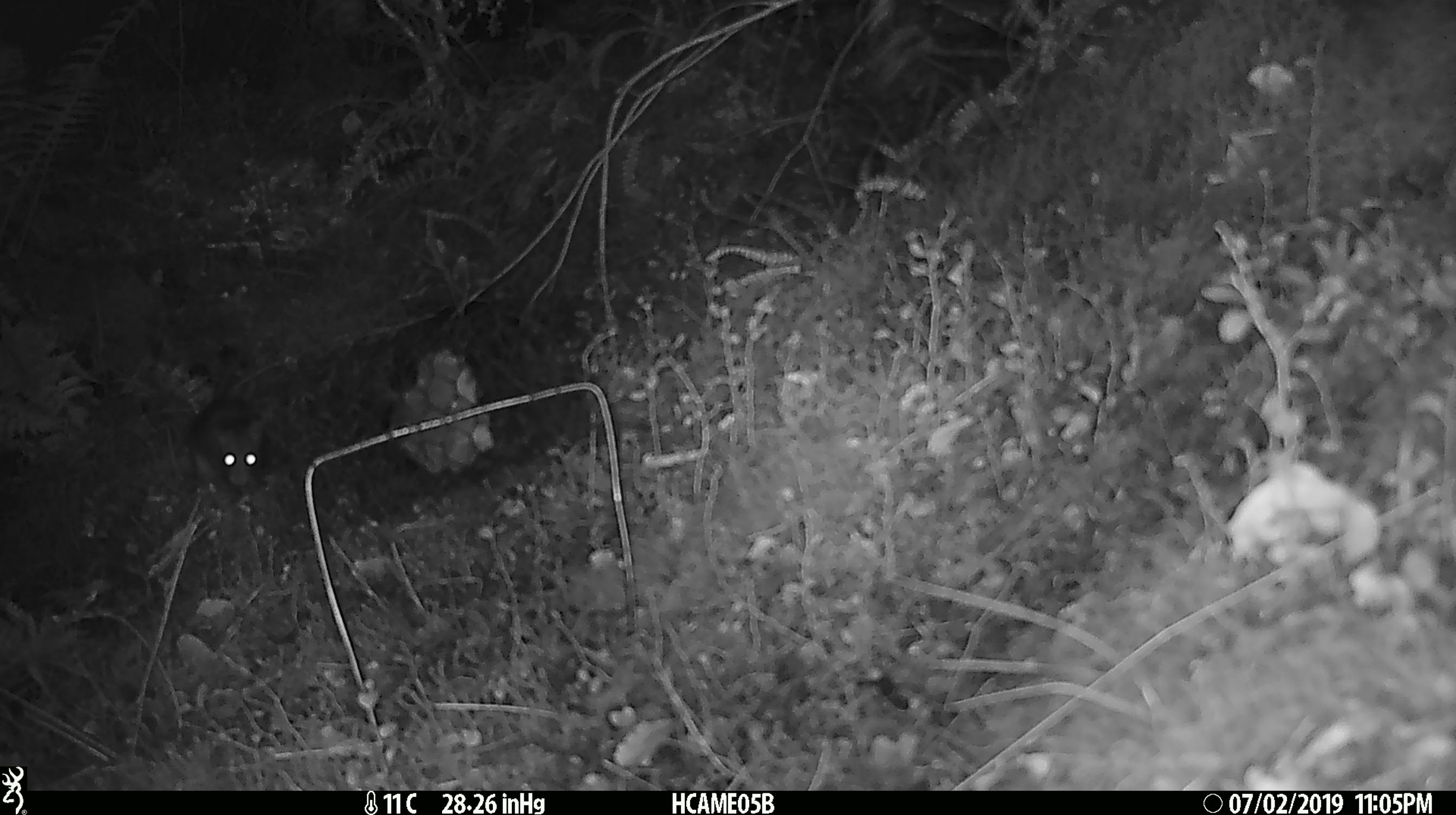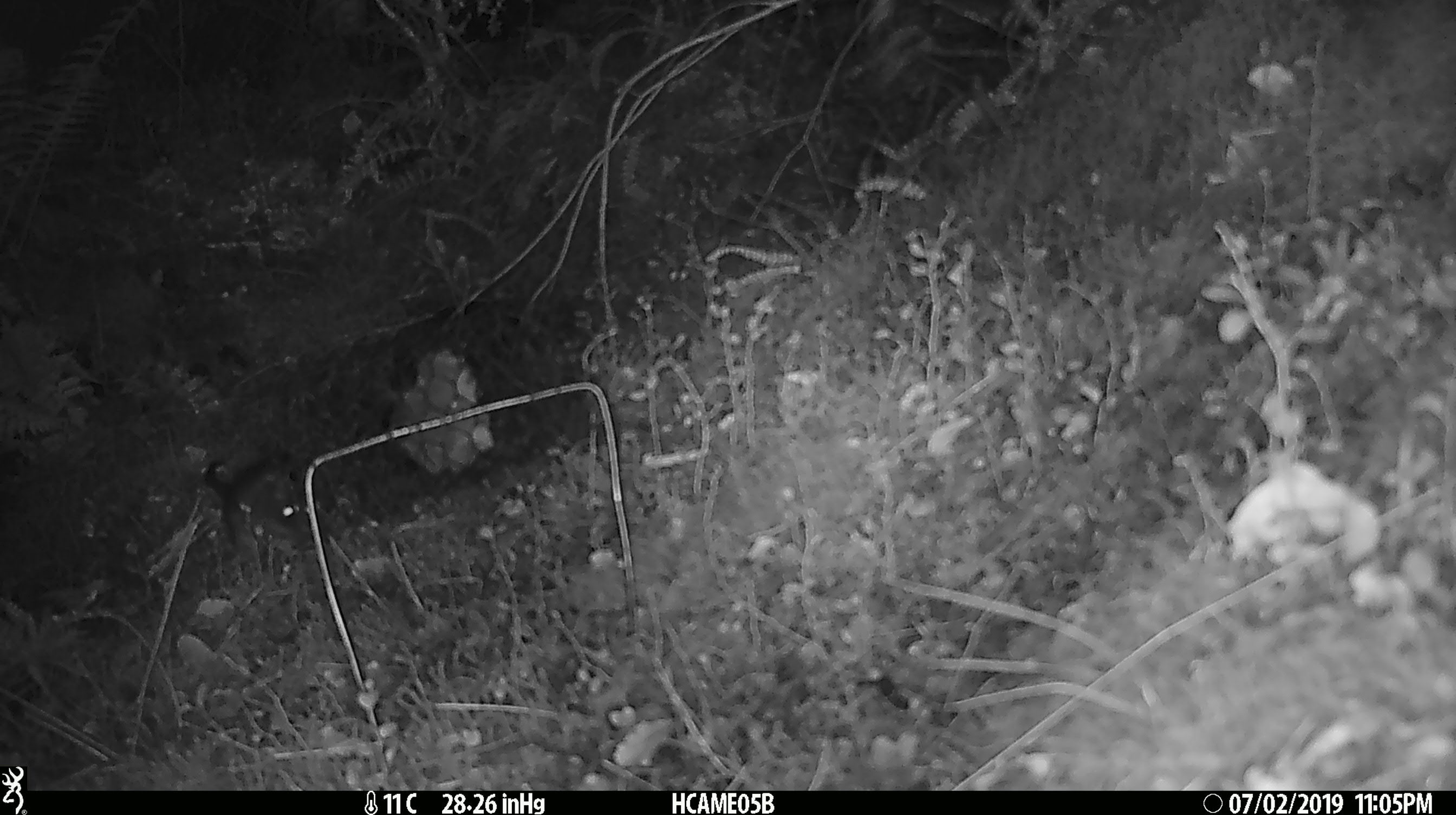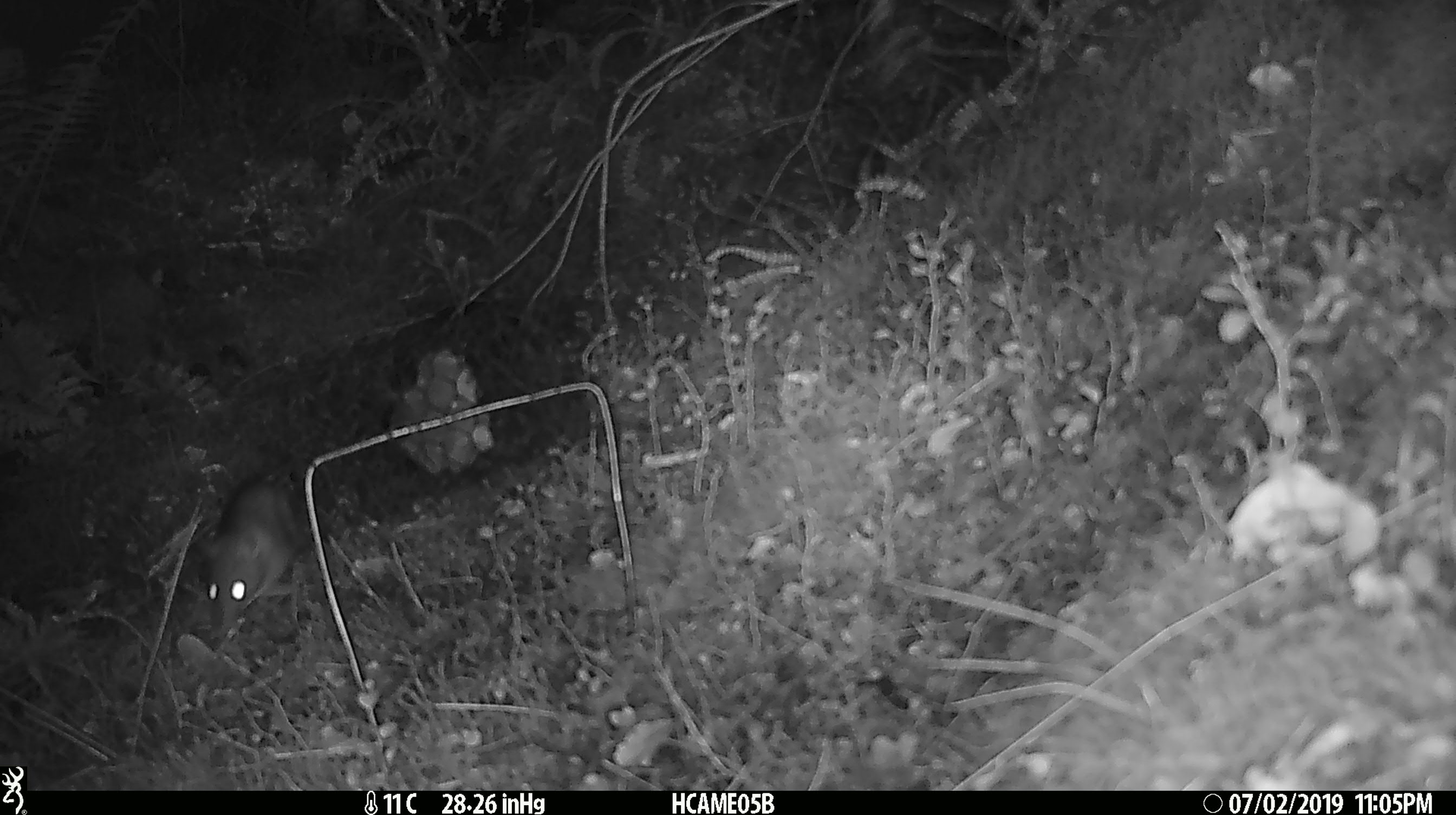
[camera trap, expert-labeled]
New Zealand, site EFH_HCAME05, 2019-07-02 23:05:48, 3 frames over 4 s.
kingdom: Animalia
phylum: Chordata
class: Mammalia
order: Rodentia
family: Muridae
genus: Rattus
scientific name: Rattus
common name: rat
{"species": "rat (Rattus)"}